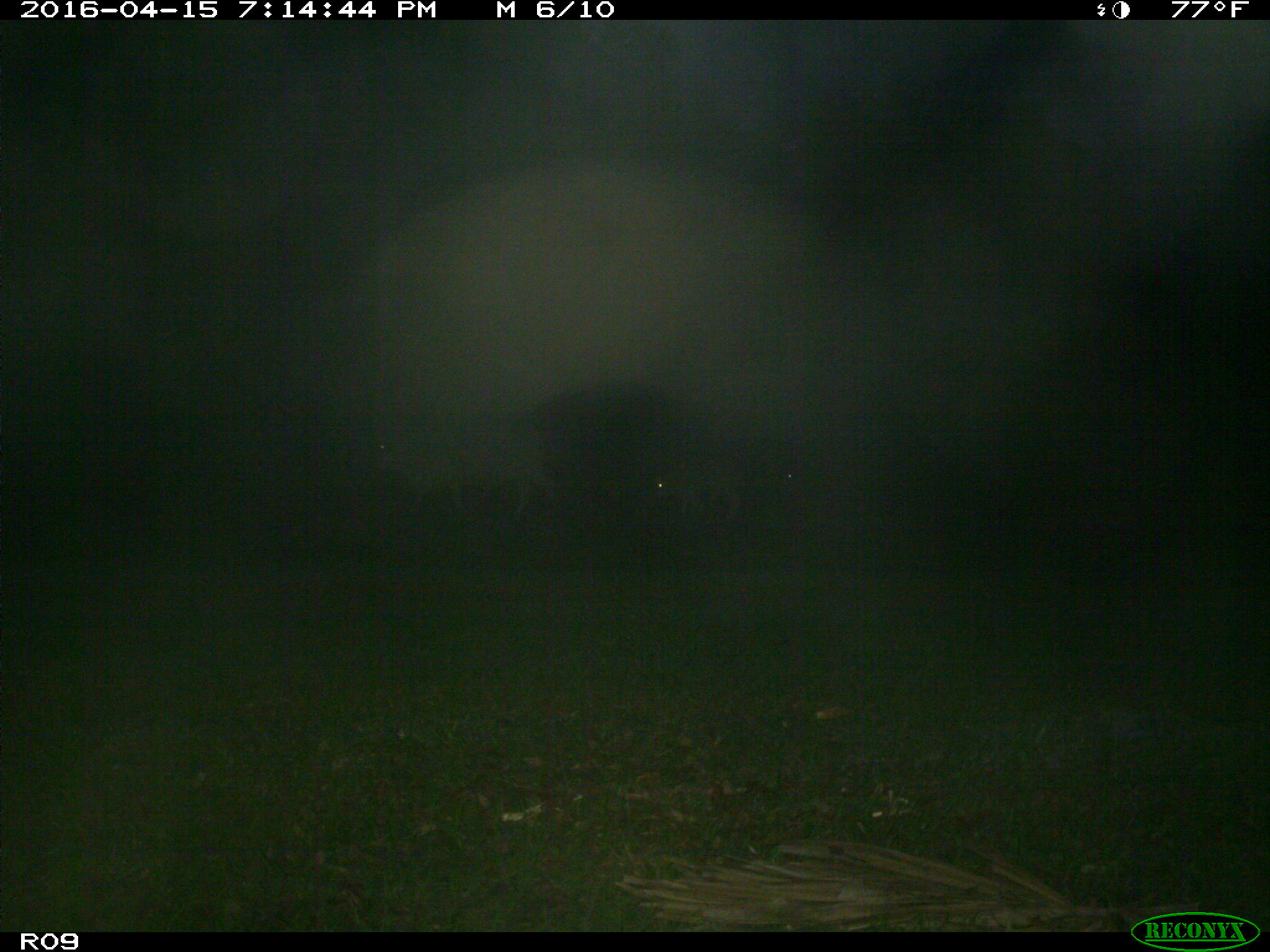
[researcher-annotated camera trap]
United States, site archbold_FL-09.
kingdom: Animalia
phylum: Chordata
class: Mammalia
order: Artiodactyla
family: Bovidae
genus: Bos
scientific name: Bos taurus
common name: domestic cow